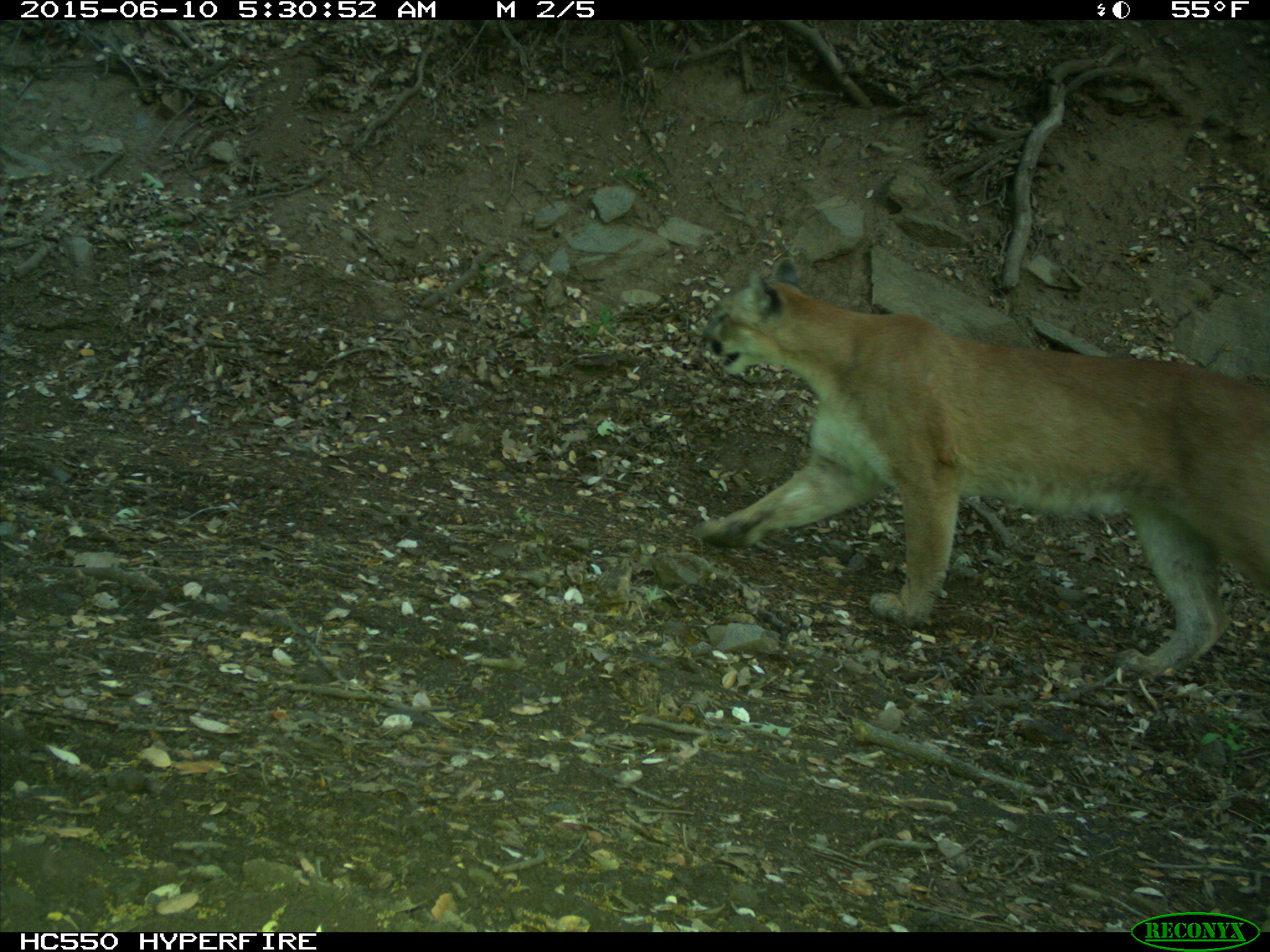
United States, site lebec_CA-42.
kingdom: Animalia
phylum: Chordata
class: Mammalia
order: Carnivora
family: Felidae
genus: Puma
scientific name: Puma concolor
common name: mountain lion